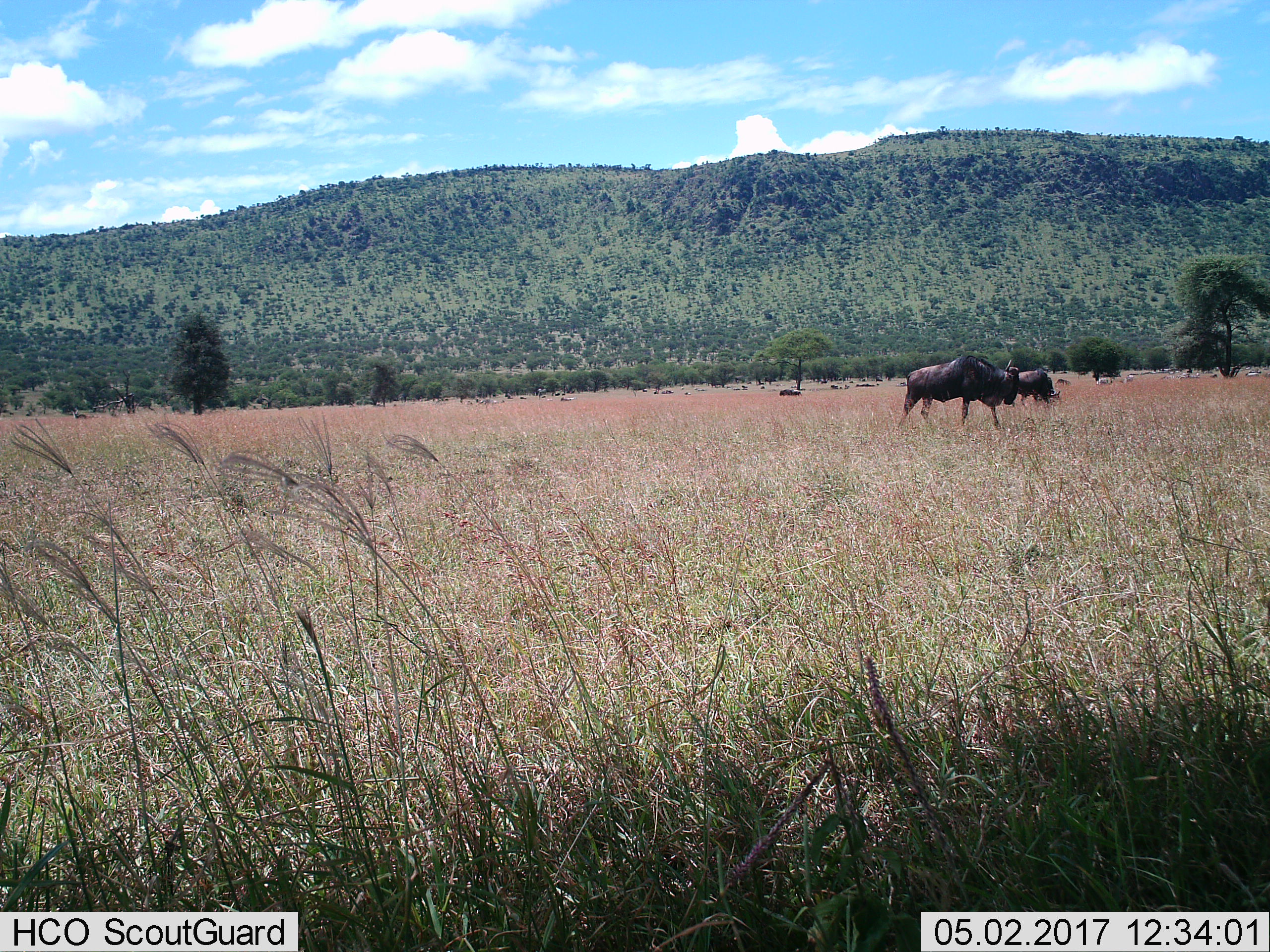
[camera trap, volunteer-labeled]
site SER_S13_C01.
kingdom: Animalia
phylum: Chordata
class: Mammalia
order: Artiodactyla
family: Bovidae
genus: Connochaetes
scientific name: Connochaetes taurinus taurinus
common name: blue wildebeest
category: wildebeestblue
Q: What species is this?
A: Wildebeestblue (blue wildebeest) (Connochaetes taurinus taurinus).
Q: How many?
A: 11-50.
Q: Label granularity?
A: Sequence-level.